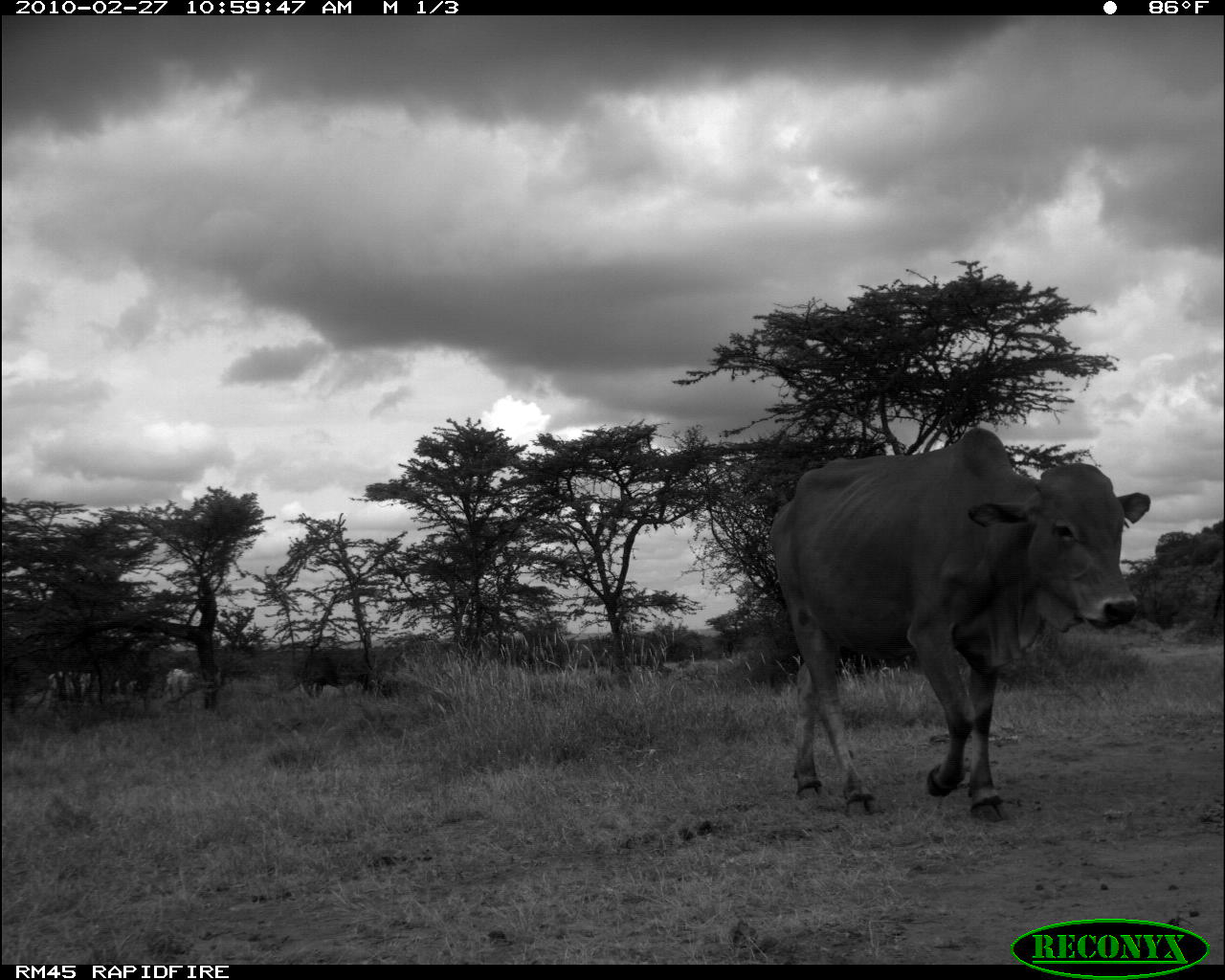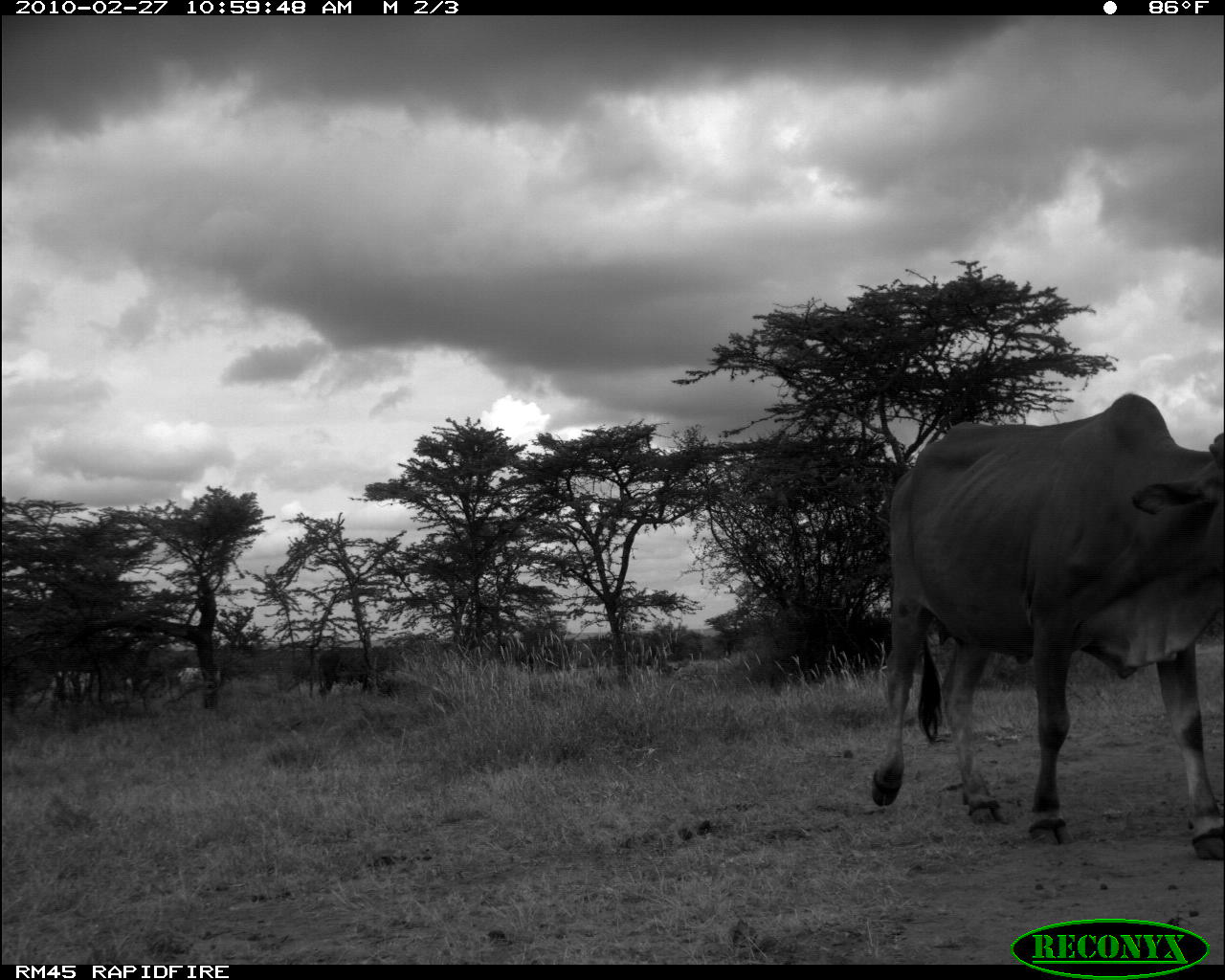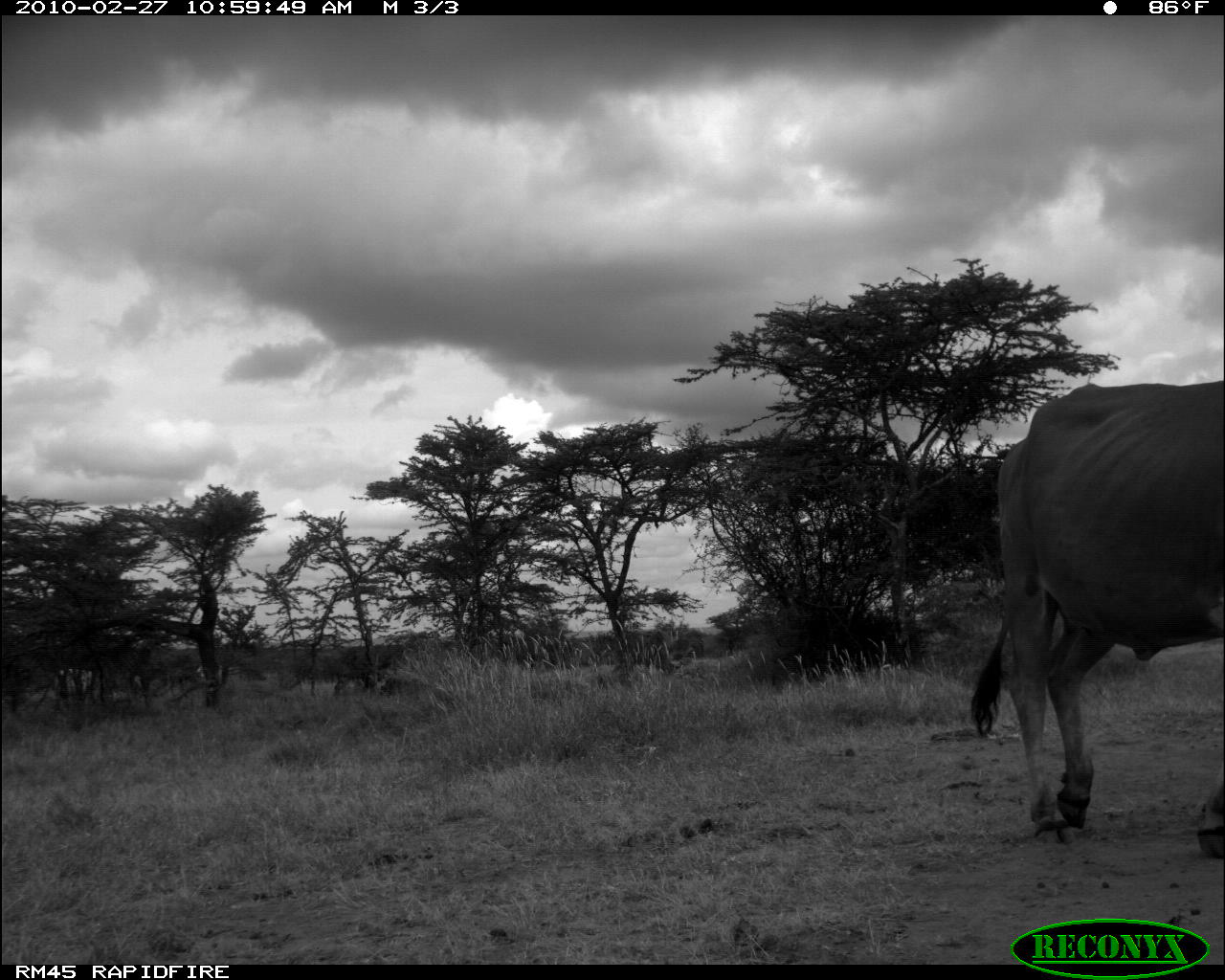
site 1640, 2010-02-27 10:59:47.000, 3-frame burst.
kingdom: Animalia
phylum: Chordata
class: Mammalia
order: Artiodactyla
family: Bovidae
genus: Bos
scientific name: Bos taurus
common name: domestic cattle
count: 5